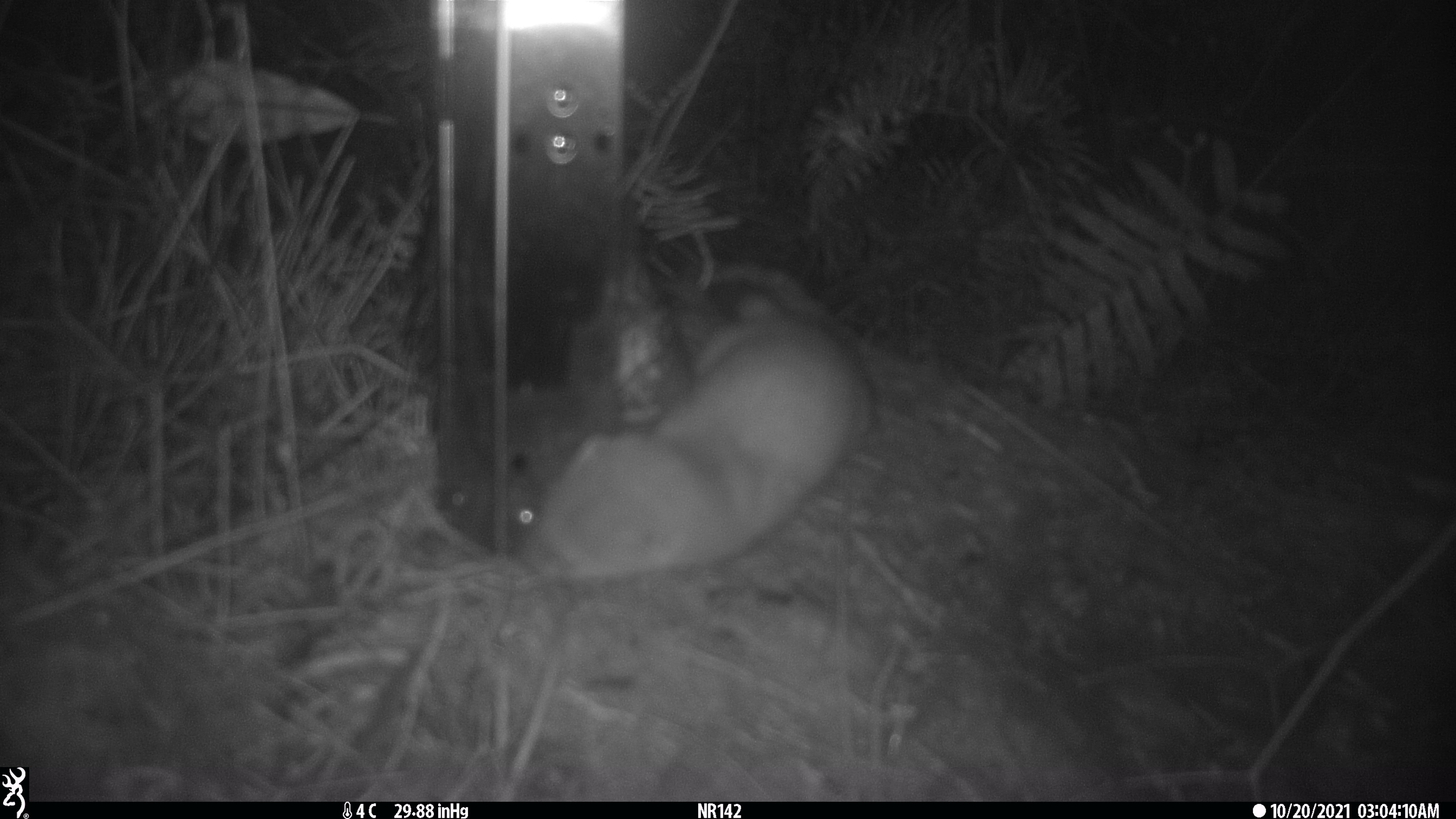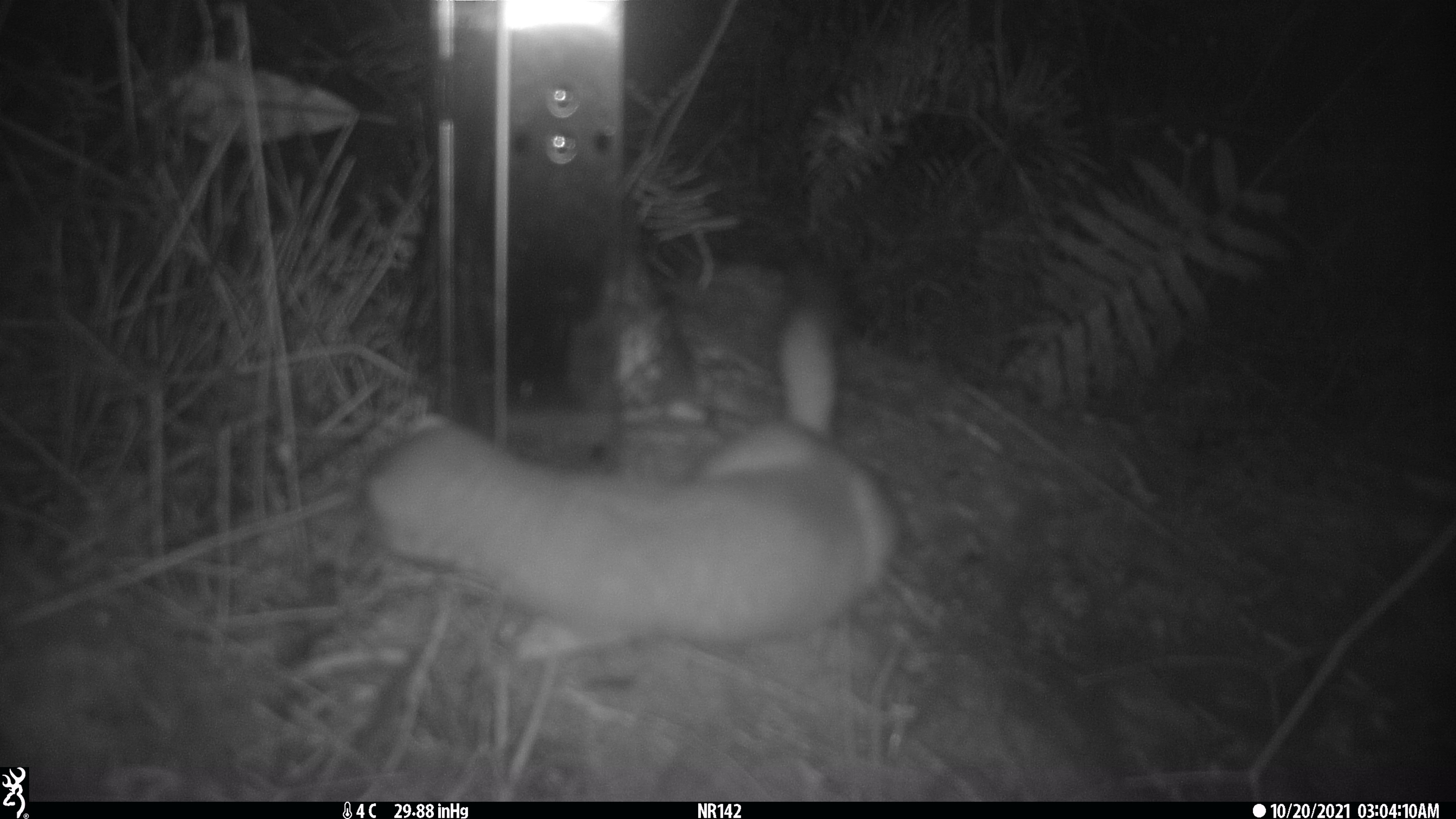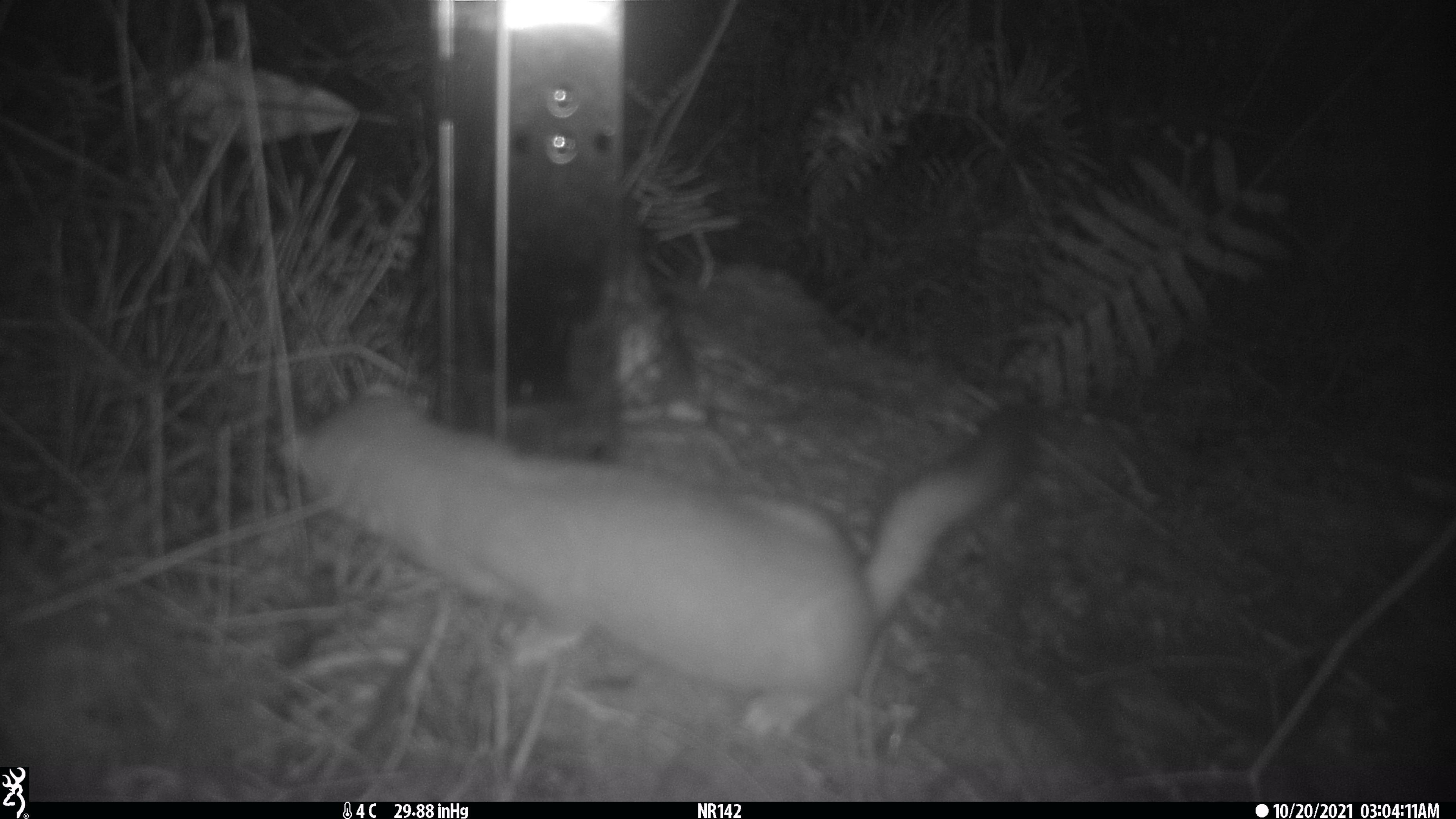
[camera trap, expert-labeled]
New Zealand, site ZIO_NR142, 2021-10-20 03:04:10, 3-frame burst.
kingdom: Animalia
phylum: Chordata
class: Mammalia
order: Carnivora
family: Mustelidae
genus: Mustela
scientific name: Mustela erminea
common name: stoat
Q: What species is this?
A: Stoat (Mustela erminea).